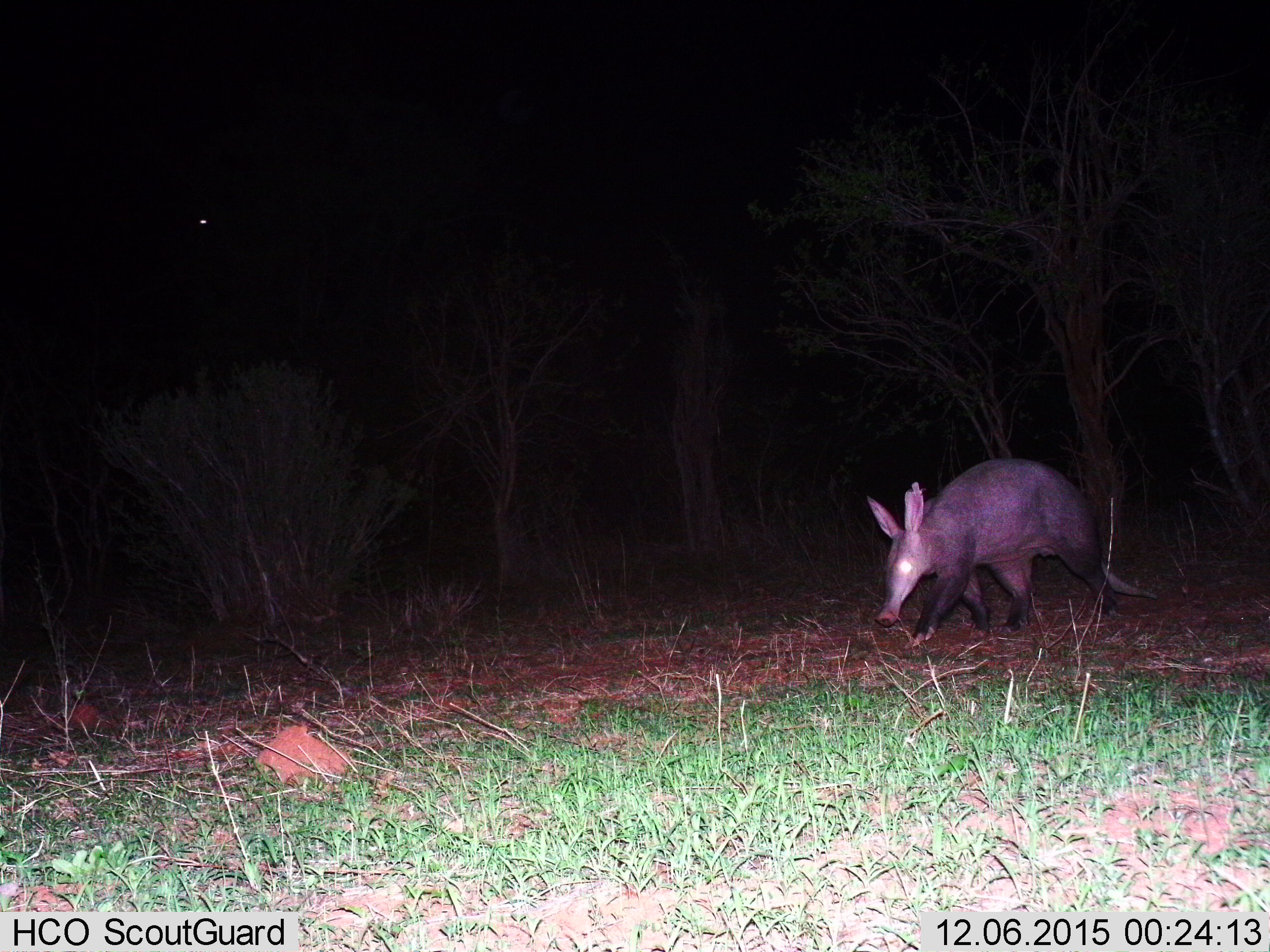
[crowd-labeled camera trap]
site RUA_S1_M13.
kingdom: Animalia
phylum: Chordata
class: Mammalia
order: Tubulidentata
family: Orycteropodidae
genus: Orycteropus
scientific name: Orycteropus afer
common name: aardvark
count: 1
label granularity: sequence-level